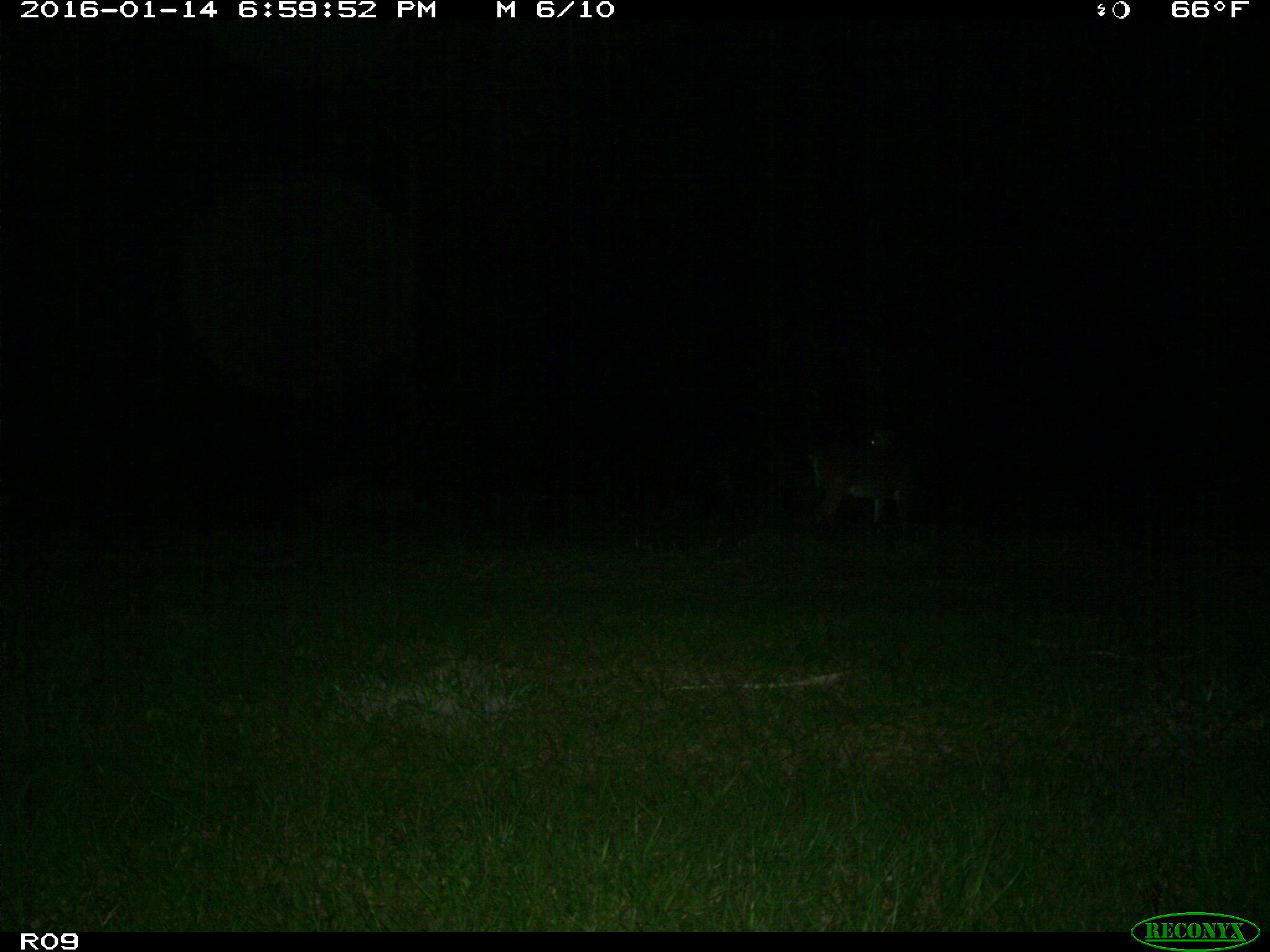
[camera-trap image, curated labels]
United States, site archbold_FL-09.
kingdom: Animalia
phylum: Chordata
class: Mammalia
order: Artiodactyla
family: Cervidae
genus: Odocoileus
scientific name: Odocoileus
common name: deer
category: unidentified deer